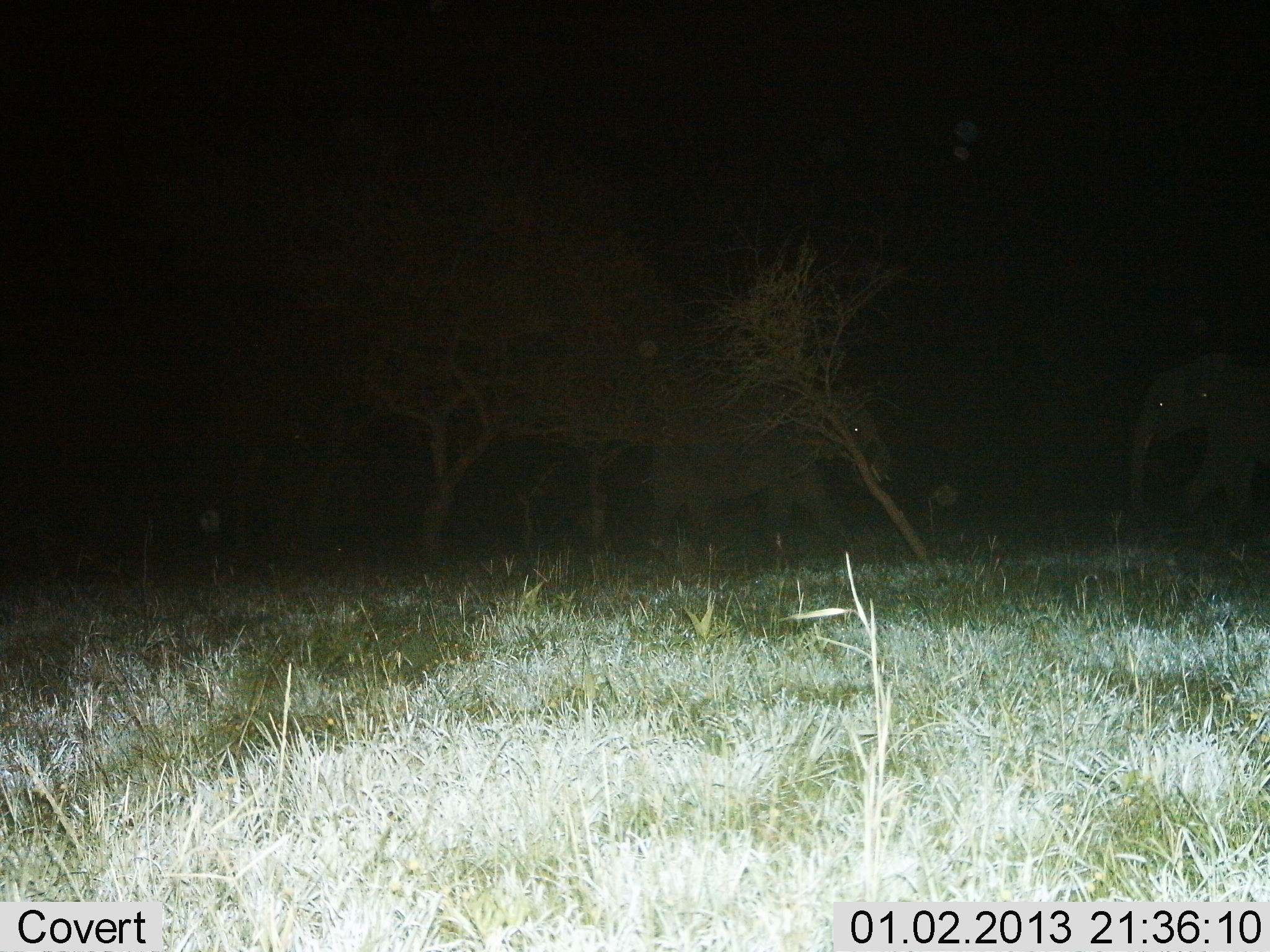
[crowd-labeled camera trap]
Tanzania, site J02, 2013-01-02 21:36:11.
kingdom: Animalia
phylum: Chordata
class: Mammalia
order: Proboscidea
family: Elephantidae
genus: Loxodonta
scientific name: Loxodonta africana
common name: african bush elephant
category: elephant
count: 2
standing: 39%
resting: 0%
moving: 65%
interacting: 0%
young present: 0%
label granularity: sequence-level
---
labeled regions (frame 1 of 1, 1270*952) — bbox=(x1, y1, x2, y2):
animal: bbox=(645, 385, 901, 571); bbox=(1123, 347, 1270, 541)